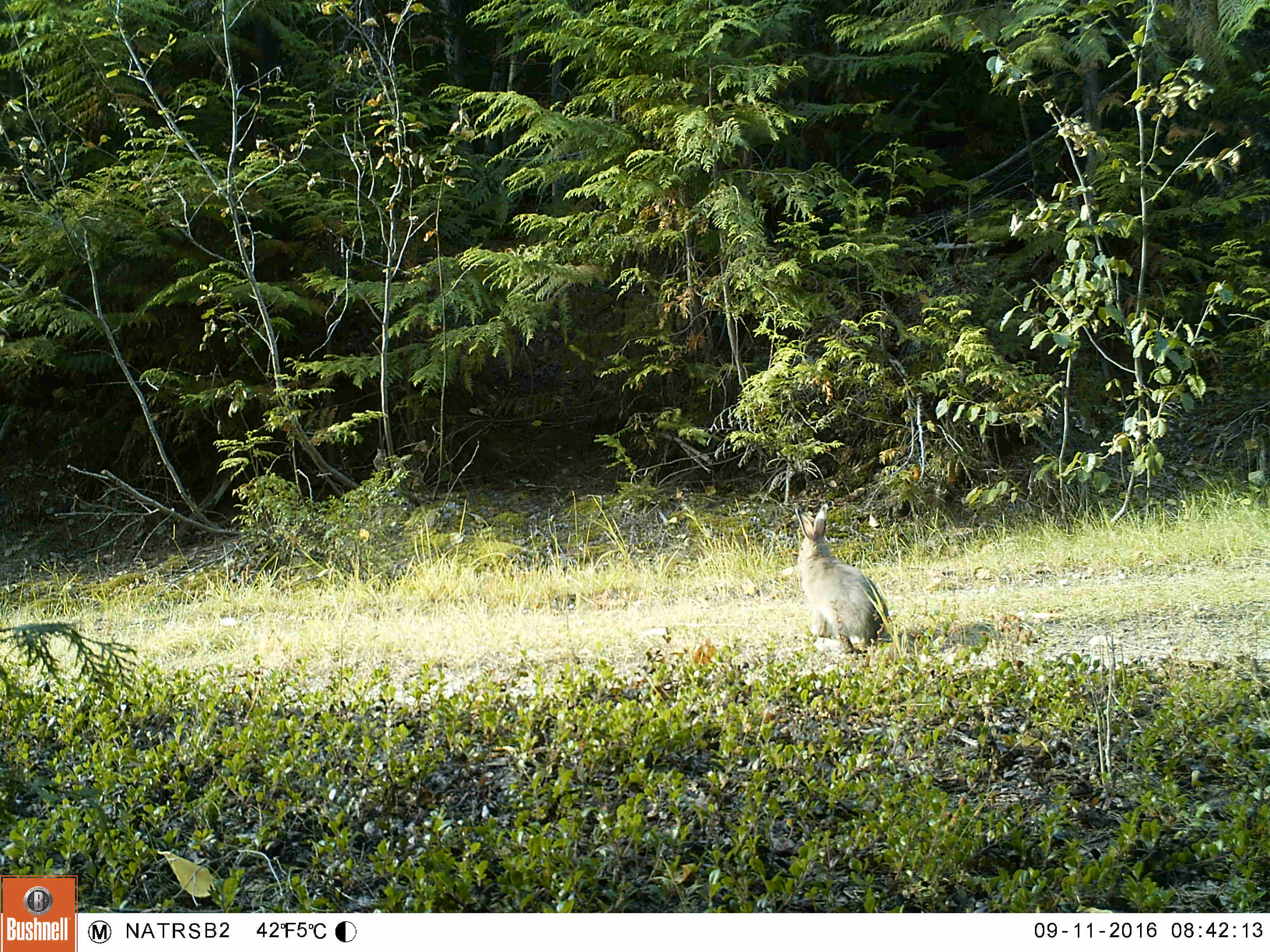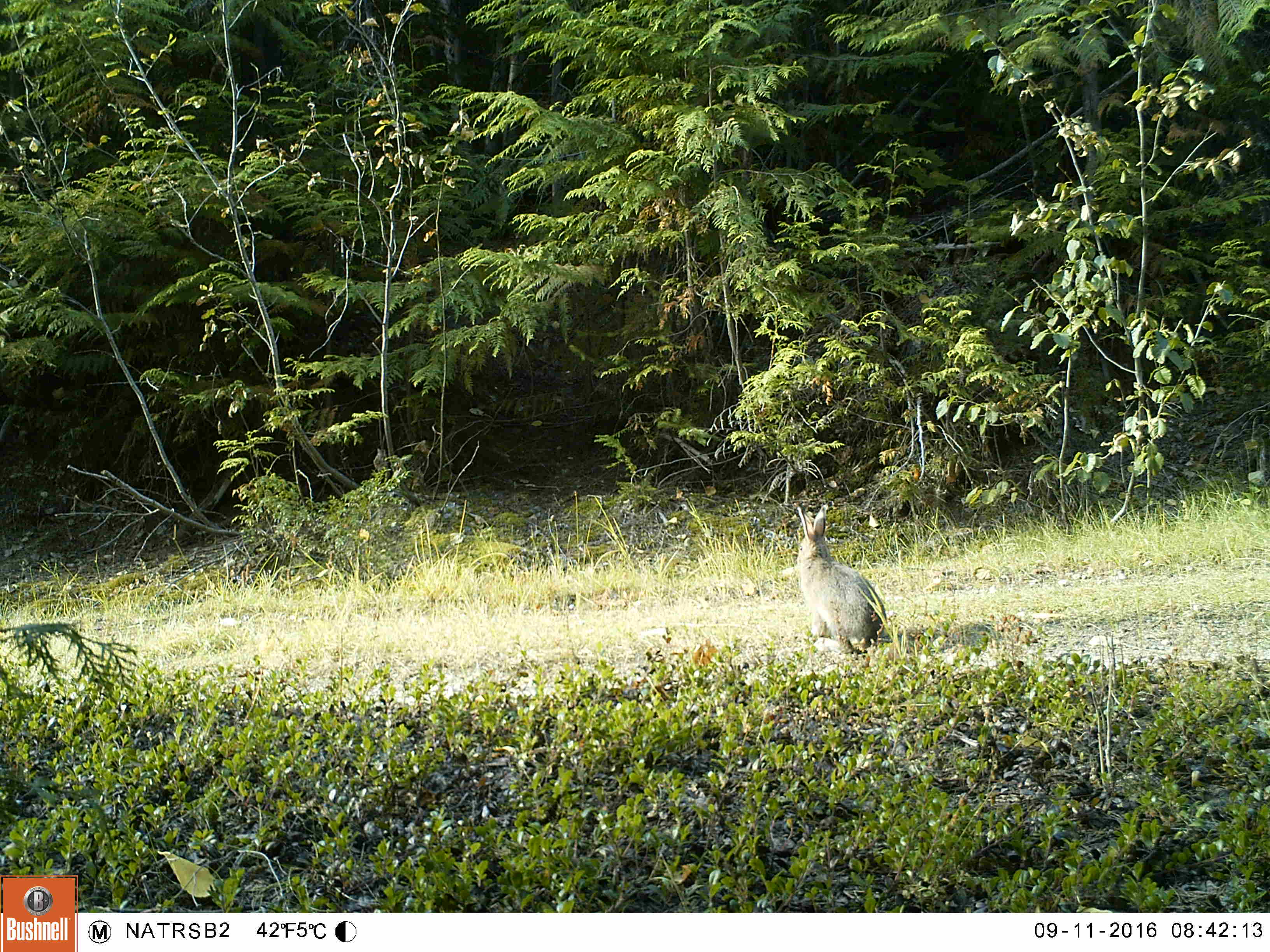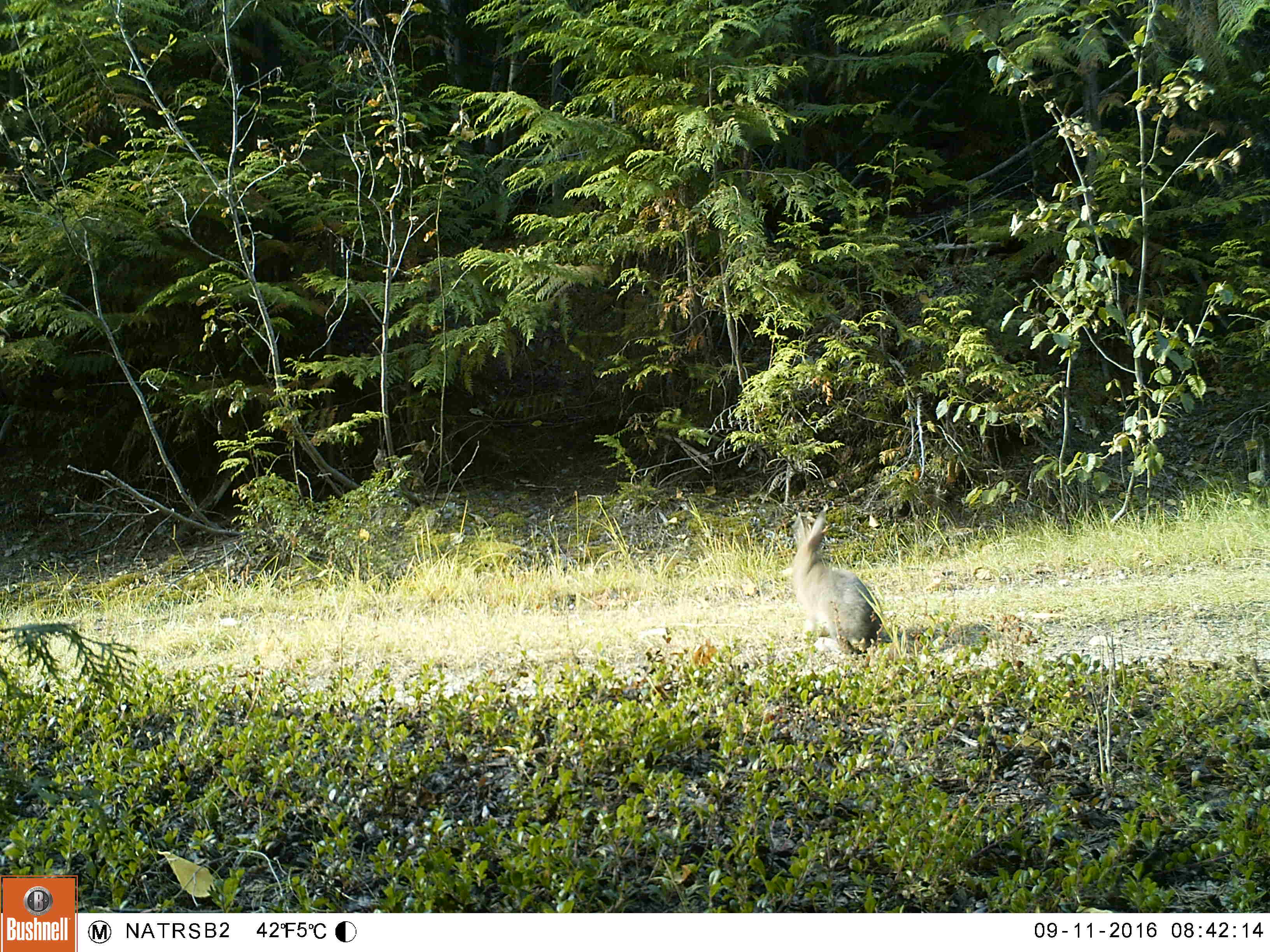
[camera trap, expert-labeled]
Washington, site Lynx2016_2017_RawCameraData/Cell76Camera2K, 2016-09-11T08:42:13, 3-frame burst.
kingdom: Animalia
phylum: Chordata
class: Mammalia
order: Lagomorpha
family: Leporidae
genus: Lepus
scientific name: Lepus americanus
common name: snowshoe hare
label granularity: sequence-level